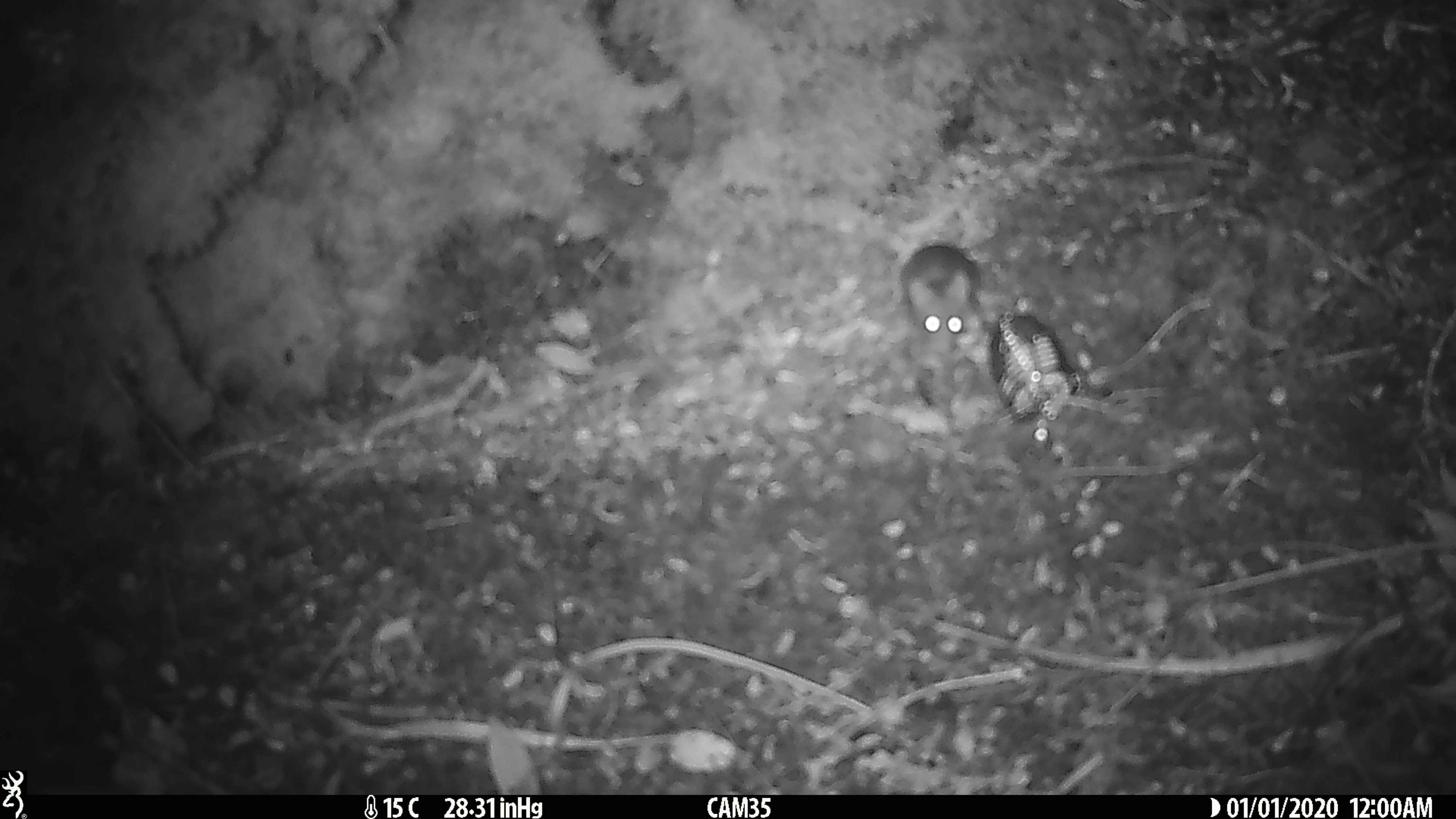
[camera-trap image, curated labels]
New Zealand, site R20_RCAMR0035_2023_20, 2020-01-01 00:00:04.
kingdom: Animalia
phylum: Chordata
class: Mammalia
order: Rodentia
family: Muridae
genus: Mus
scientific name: Mus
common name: mouse